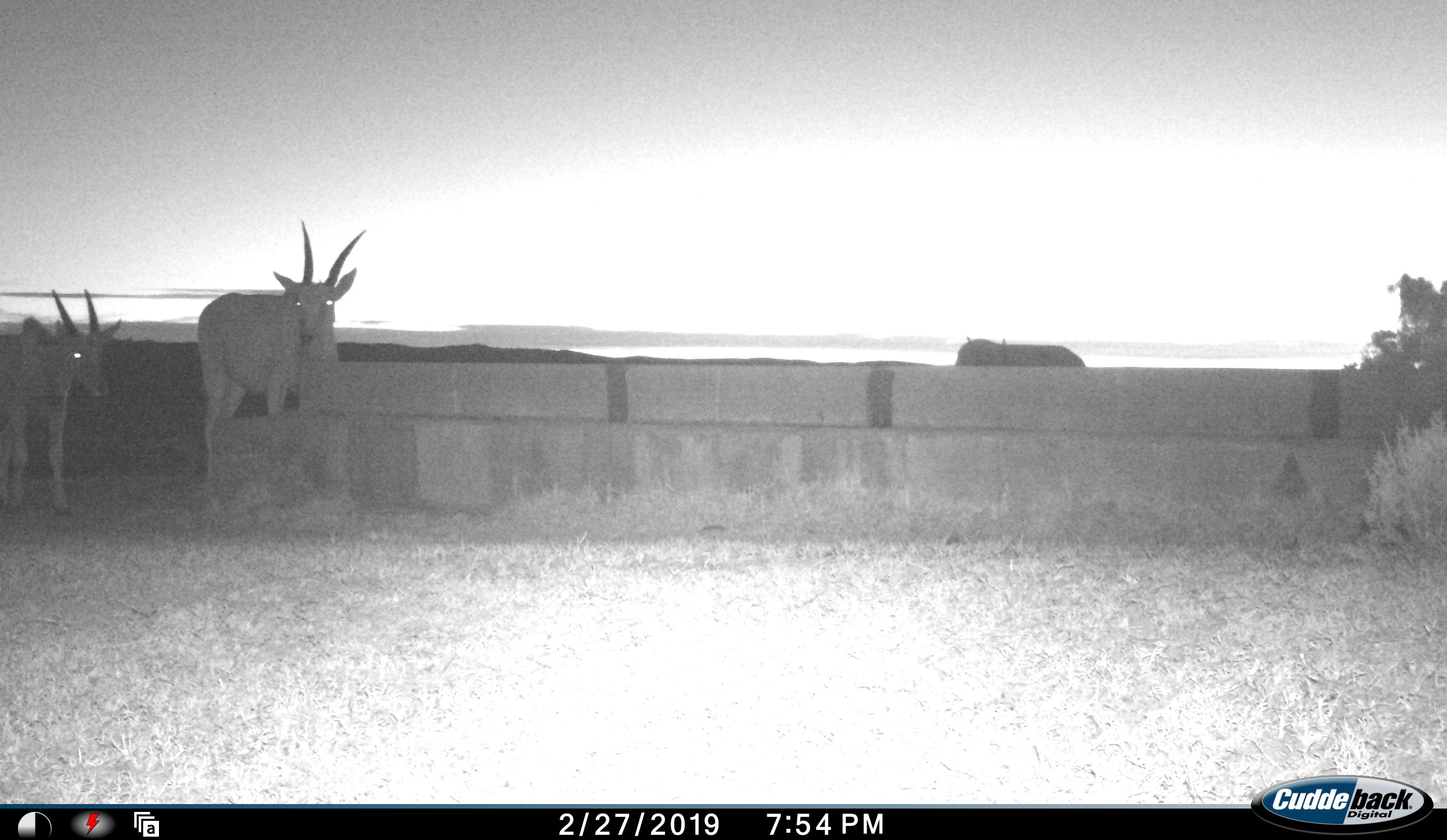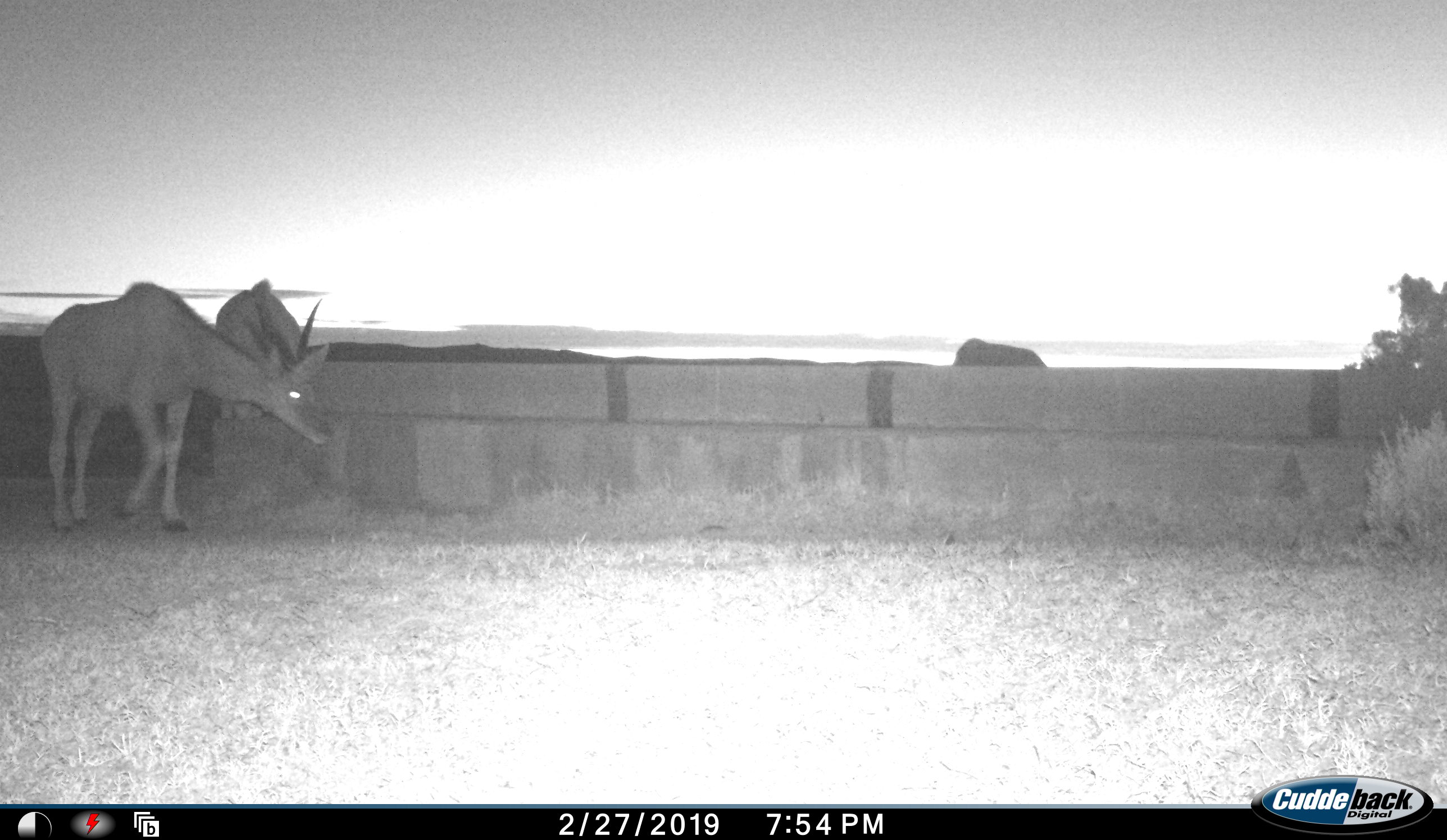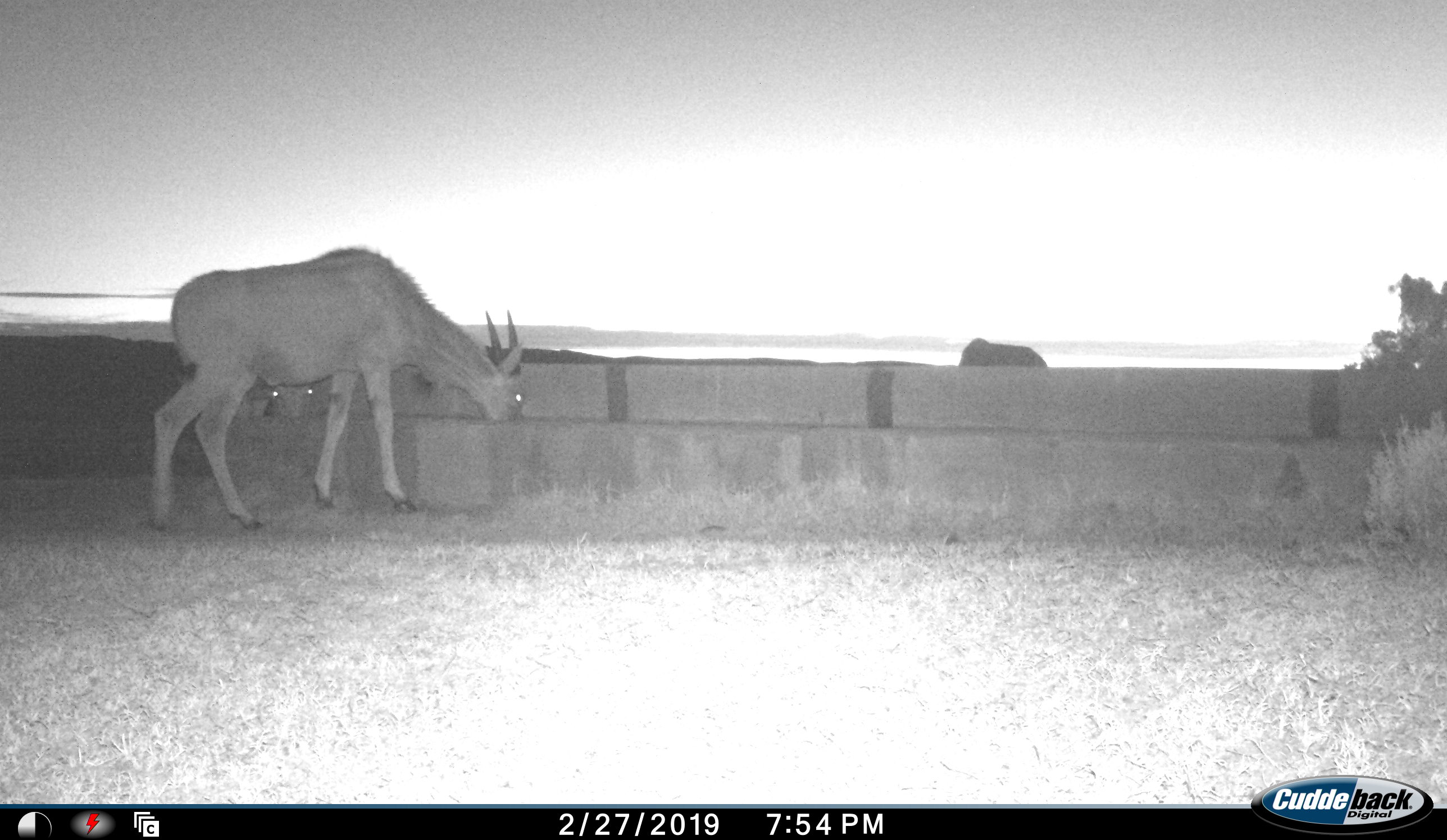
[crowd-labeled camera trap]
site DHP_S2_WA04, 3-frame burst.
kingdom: Animalia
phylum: Chordata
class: Mammalia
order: Artiodactyla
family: Bovidae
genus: Tragelaphus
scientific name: Tragelaphus oryx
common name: eland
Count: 3.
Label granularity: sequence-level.